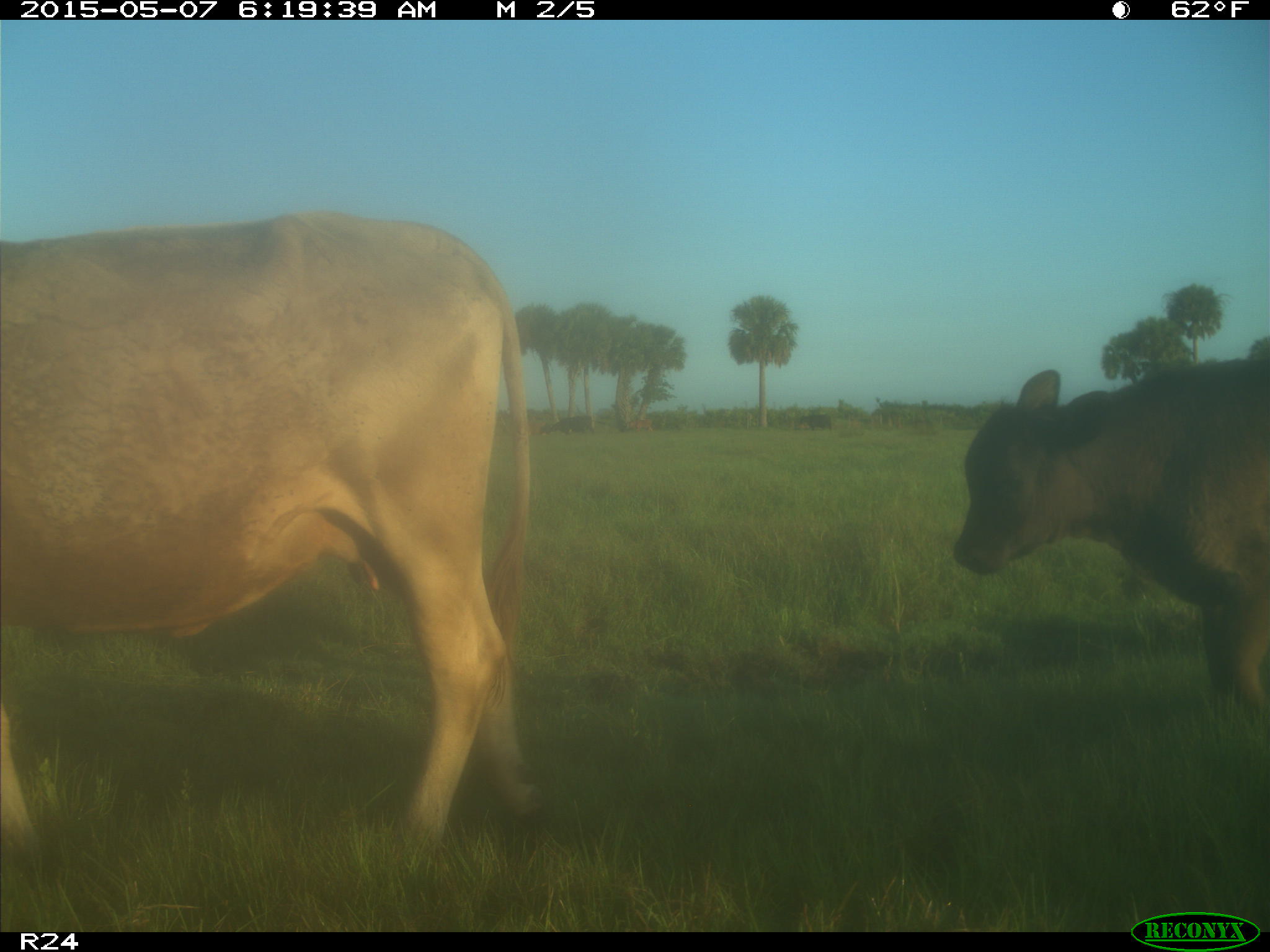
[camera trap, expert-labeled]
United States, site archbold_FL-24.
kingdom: Animalia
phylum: Chordata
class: Mammalia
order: Artiodactyla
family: Bovidae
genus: Bos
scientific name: Bos taurus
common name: domestic cow